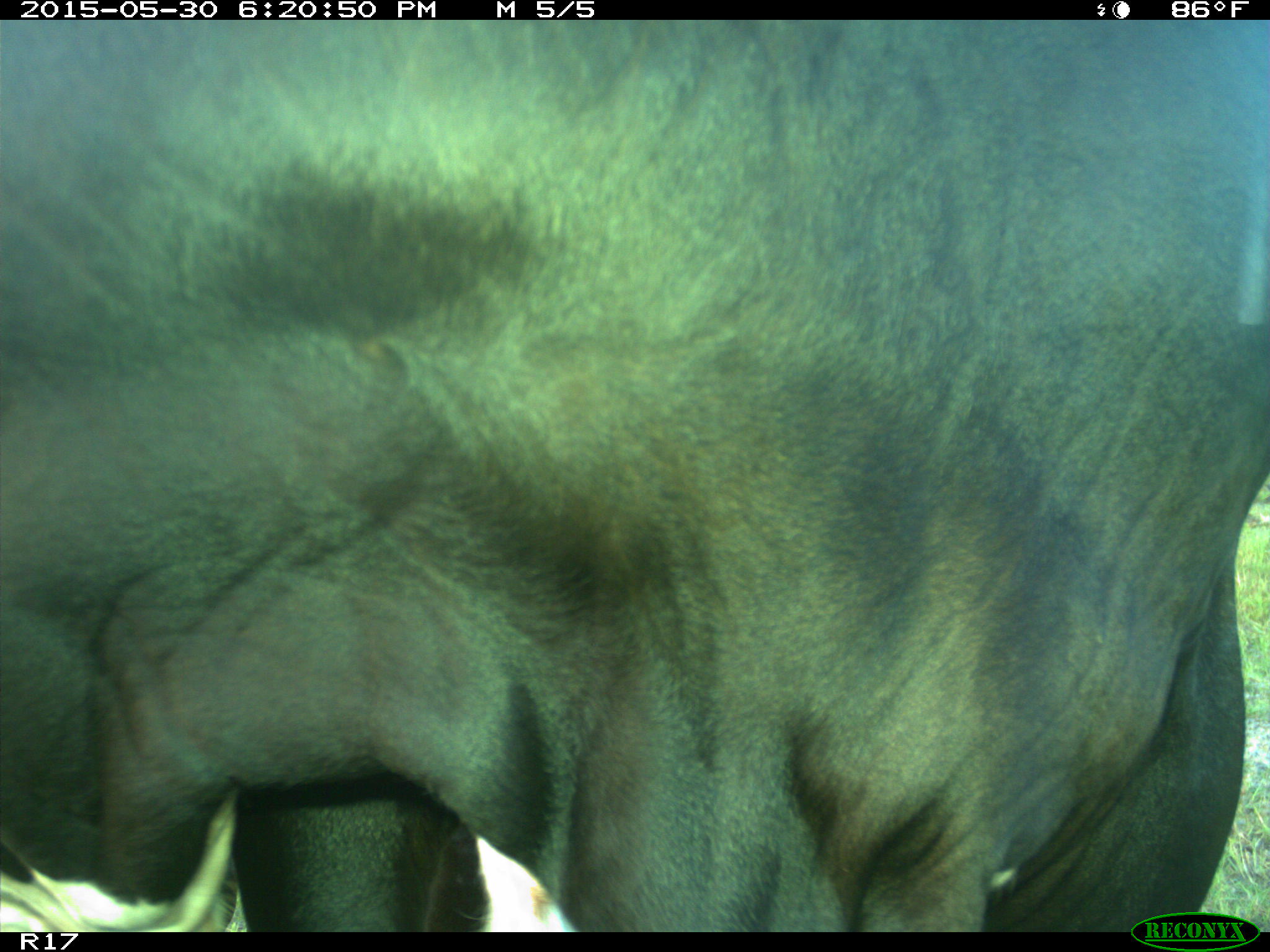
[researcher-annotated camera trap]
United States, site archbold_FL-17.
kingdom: Animalia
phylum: Chordata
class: Mammalia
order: Artiodactyla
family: Bovidae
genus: Bos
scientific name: Bos taurus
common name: domestic cow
Bos taurus (domestic cow).